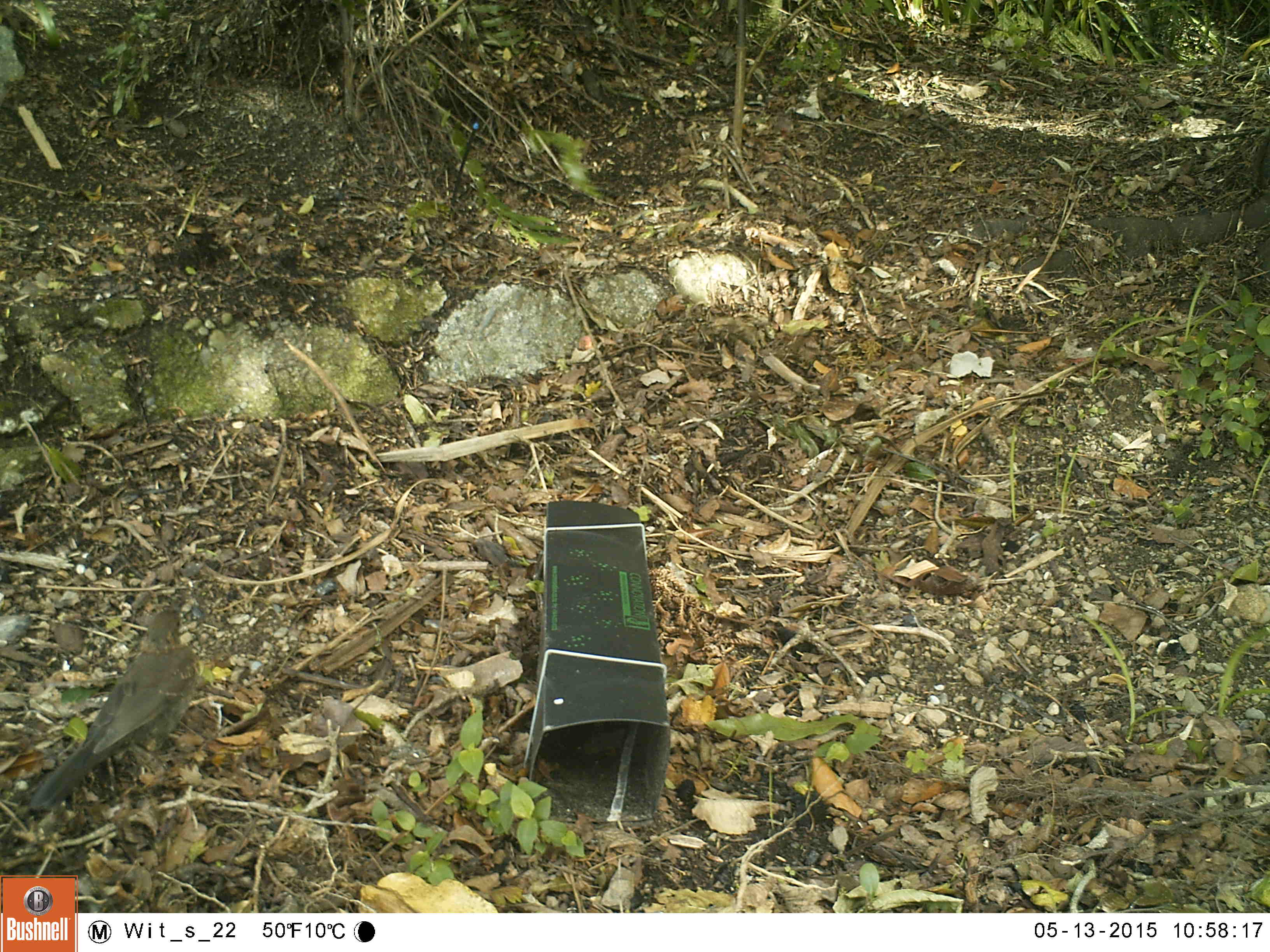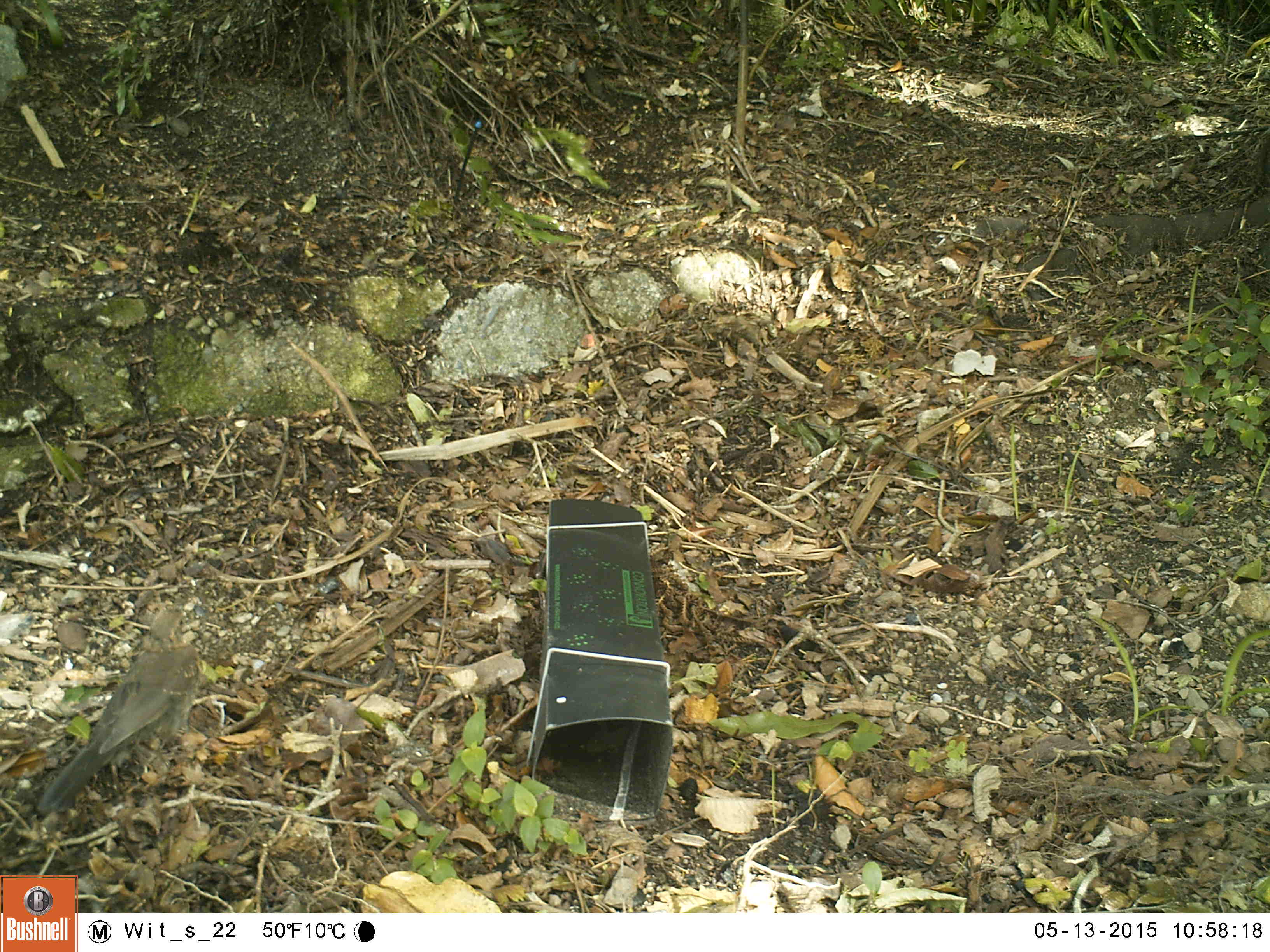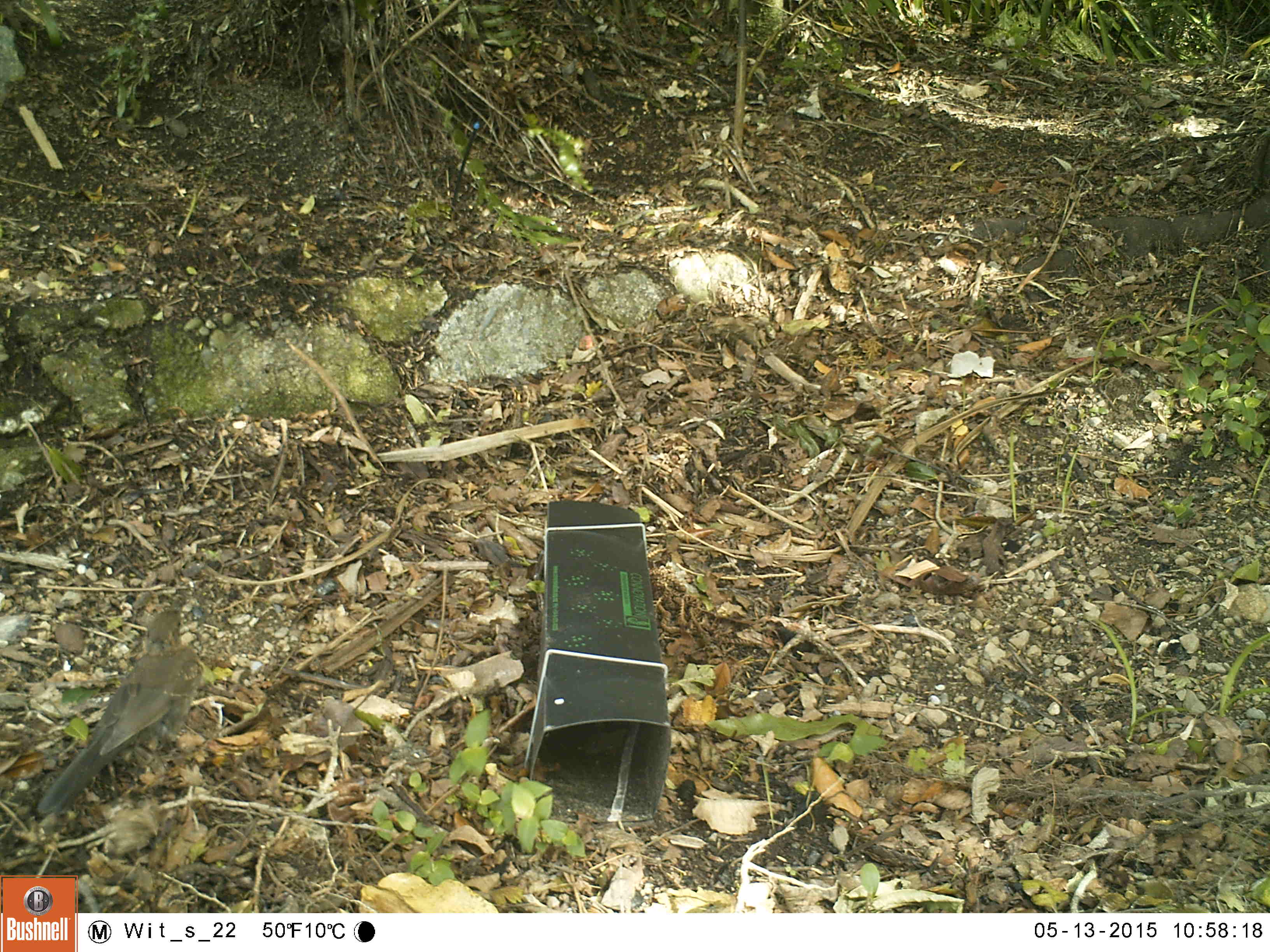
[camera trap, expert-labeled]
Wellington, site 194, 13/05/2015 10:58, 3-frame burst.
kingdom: Animalia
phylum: Chordata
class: Aves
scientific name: Aves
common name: bird